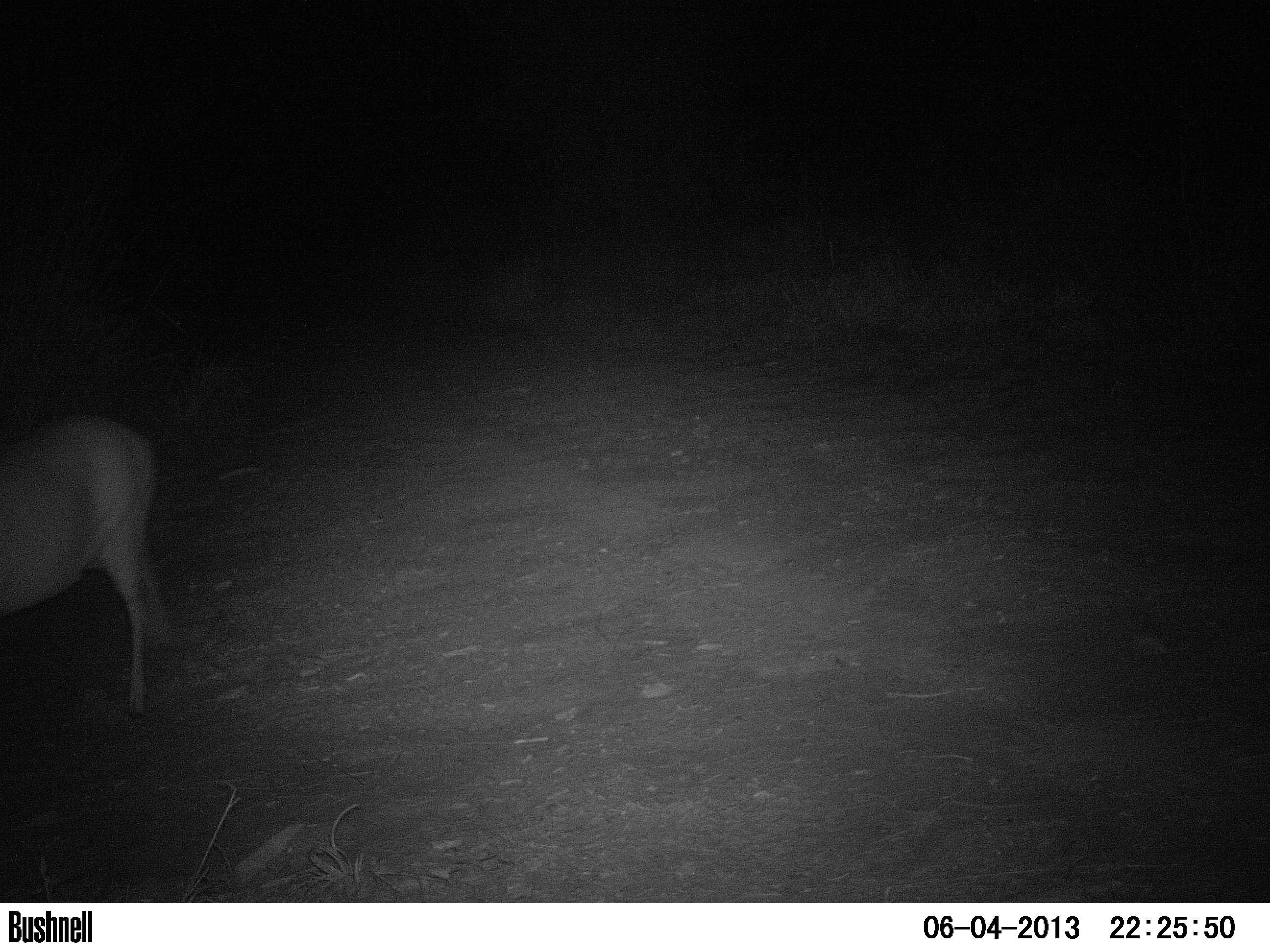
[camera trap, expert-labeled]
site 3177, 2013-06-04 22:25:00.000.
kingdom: Animalia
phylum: Chordata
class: Mammalia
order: Artiodactyla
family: Cervidae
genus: Mazama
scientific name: Mazama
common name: brockets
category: mazama sp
Mazama sp (brockets) (Mazama), count 1.